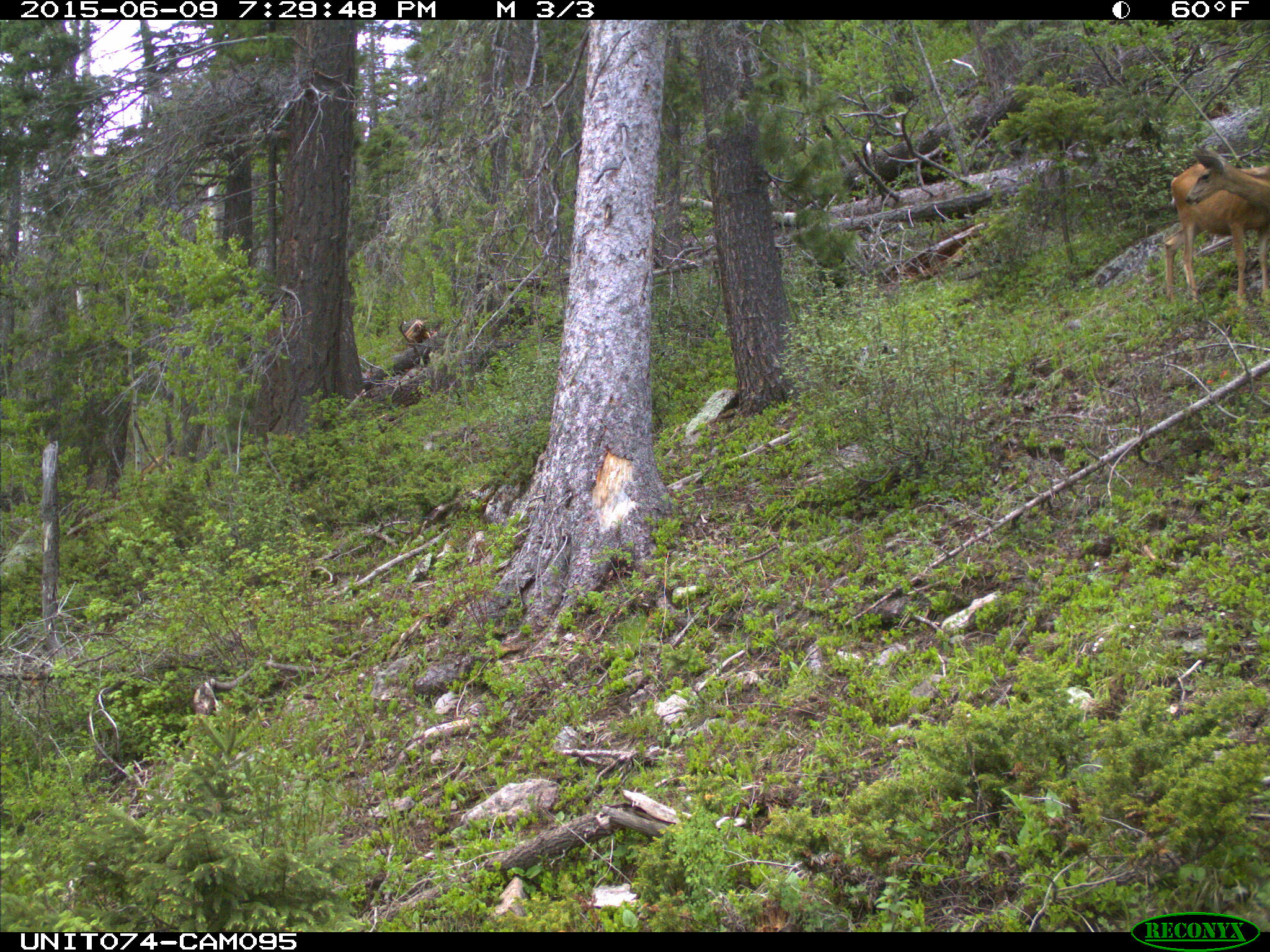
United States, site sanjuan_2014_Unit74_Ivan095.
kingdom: Animalia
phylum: Chordata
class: Mammalia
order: Artiodactyla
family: Cervidae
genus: Odocoileus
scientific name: Odocoileus hemionus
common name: mule deer